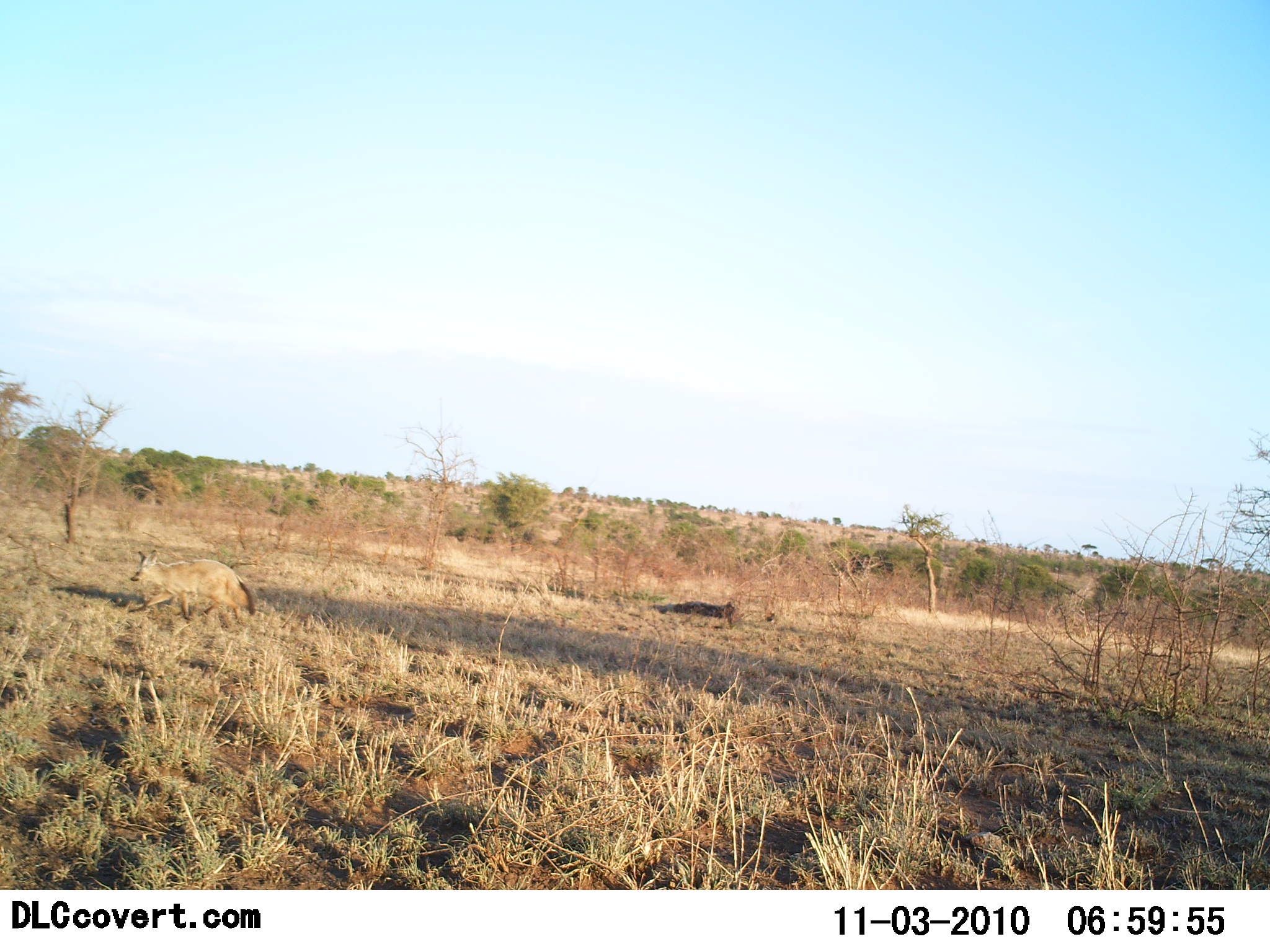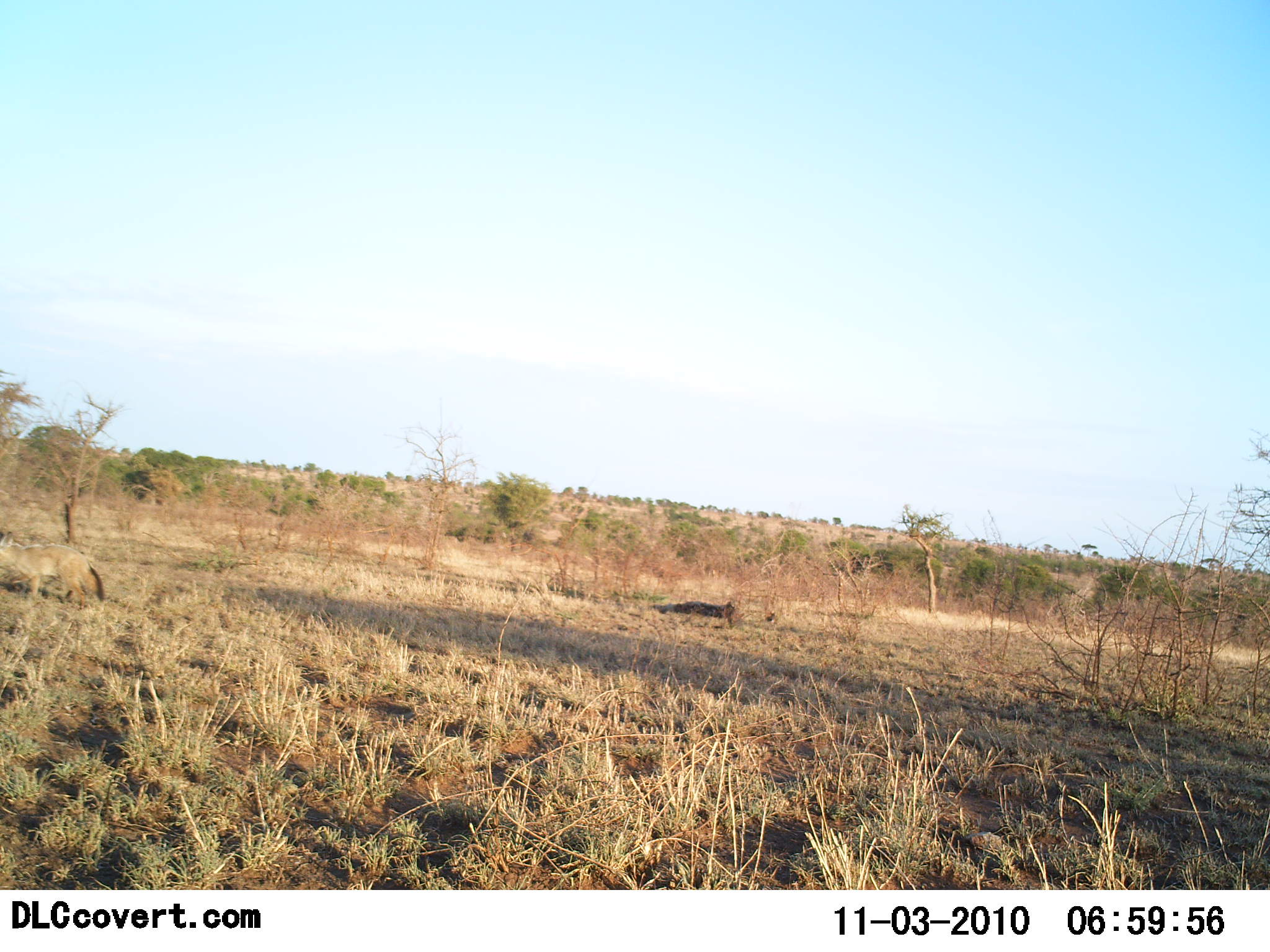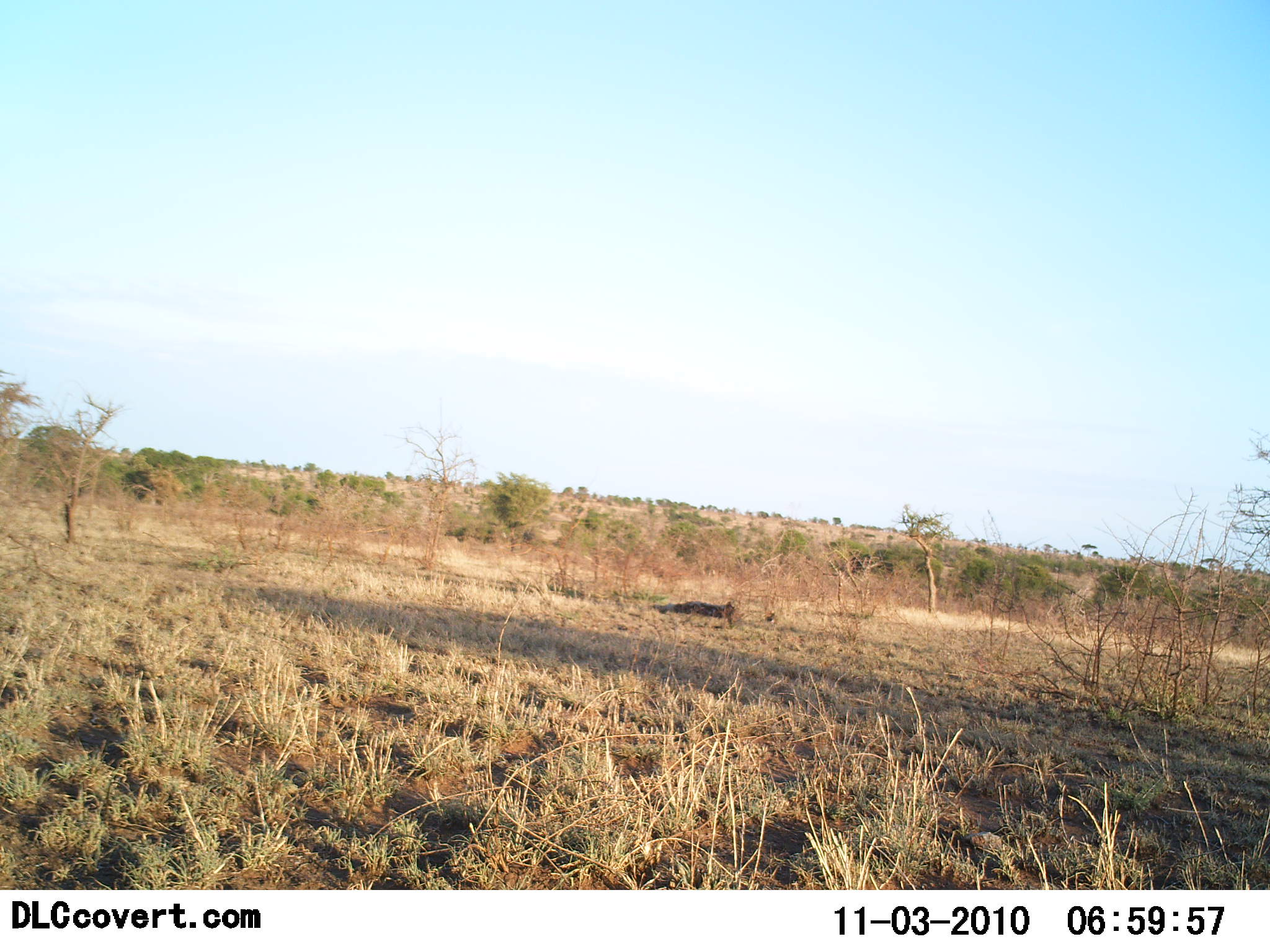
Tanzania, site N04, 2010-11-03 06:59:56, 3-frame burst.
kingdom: Animalia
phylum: Chordata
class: Mammalia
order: Carnivora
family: Canidae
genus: Otocyon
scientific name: Otocyon megalotis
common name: bat-eared fox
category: batearedfox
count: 1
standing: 0%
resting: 0%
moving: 100%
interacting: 0%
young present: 0%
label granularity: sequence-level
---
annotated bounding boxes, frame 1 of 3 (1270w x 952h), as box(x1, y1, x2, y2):
animal: box(129, 550, 256, 624)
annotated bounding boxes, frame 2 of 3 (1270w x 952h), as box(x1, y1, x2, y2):
animal: box(0, 531, 107, 608)